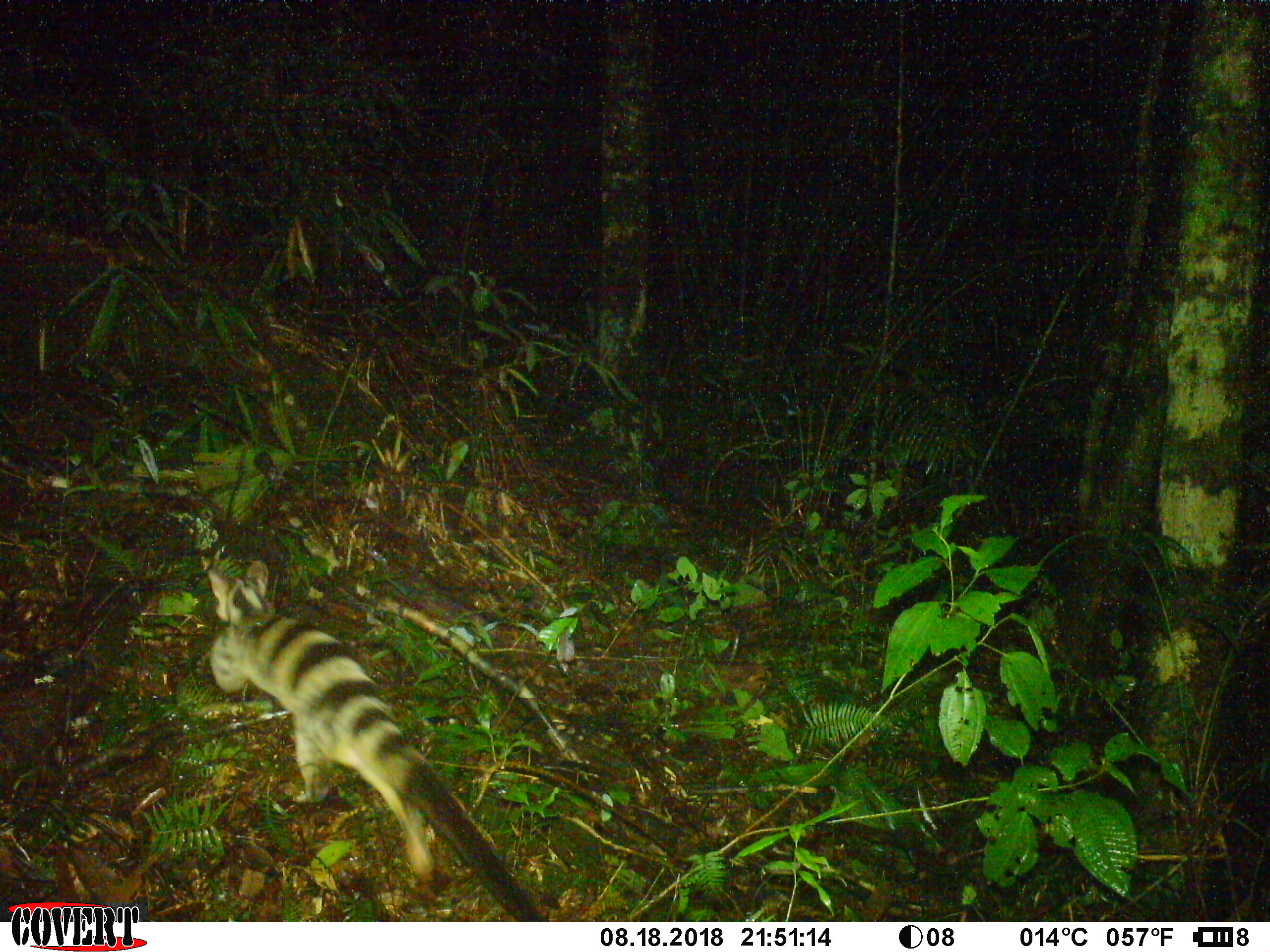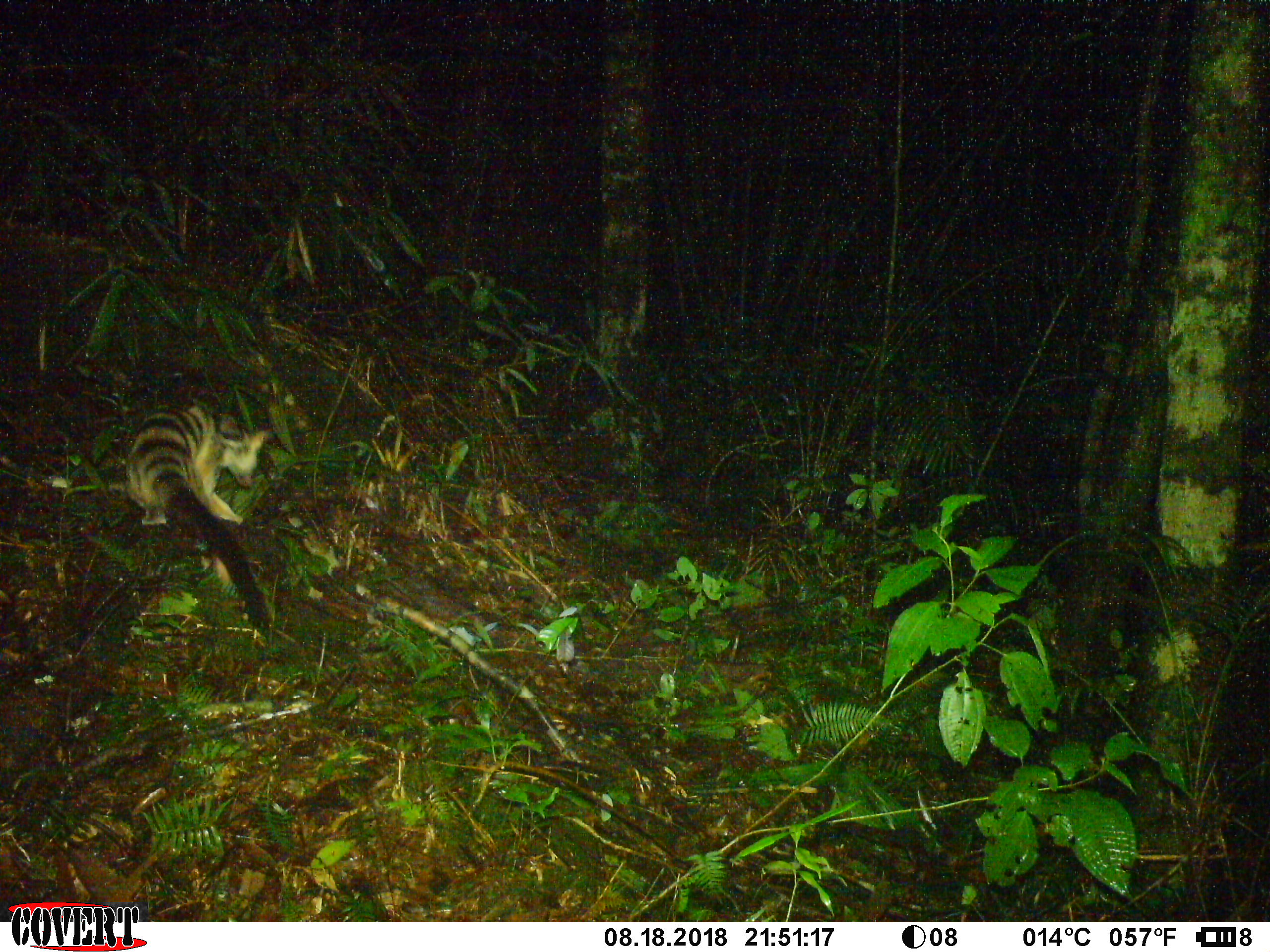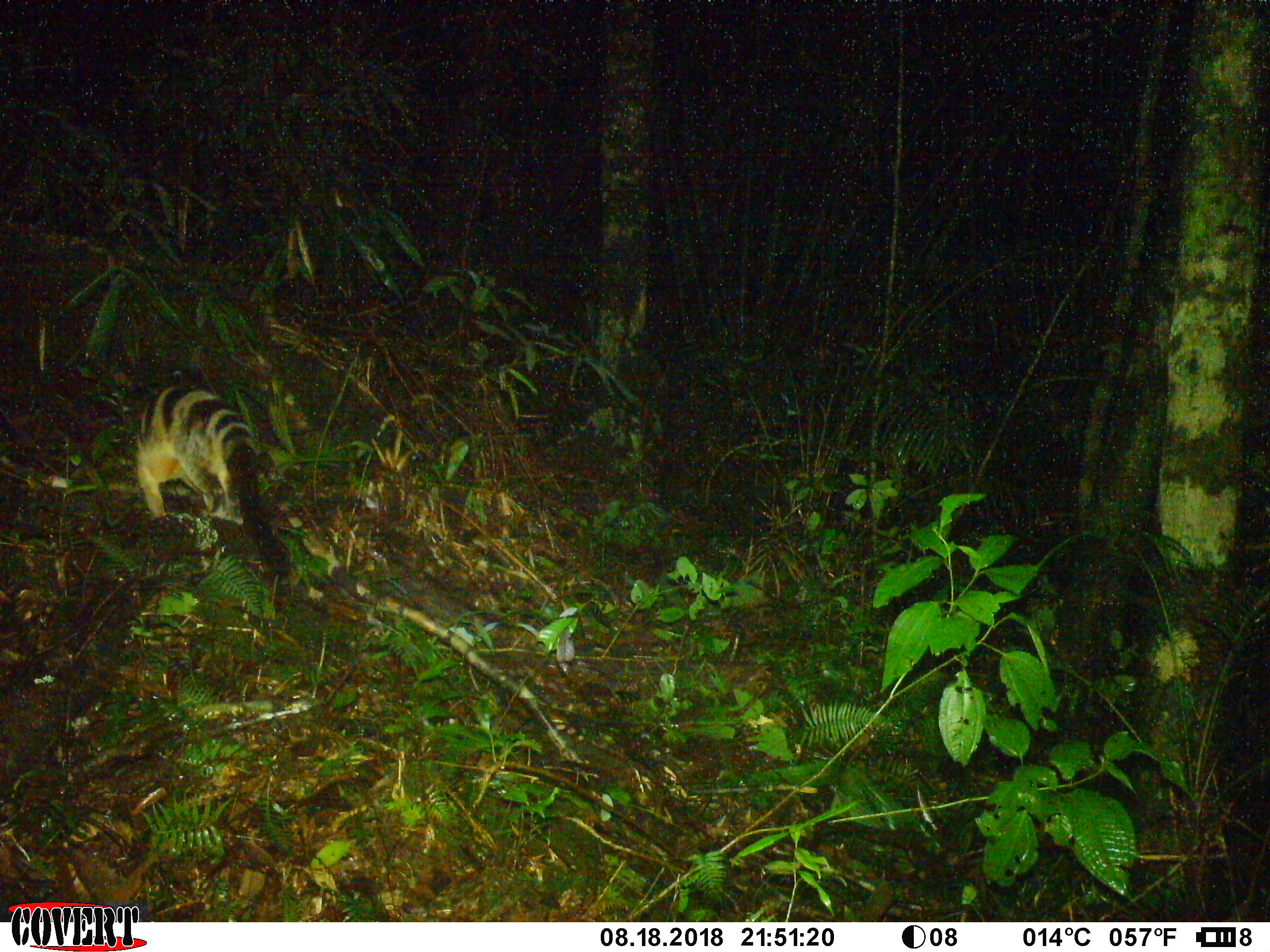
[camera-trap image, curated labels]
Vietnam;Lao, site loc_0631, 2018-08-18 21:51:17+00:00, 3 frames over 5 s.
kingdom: Animalia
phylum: Chordata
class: Mammalia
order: Carnivora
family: Prionodontidae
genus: Prionodon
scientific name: Prionodon pardicolor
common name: spotted linsang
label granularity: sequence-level